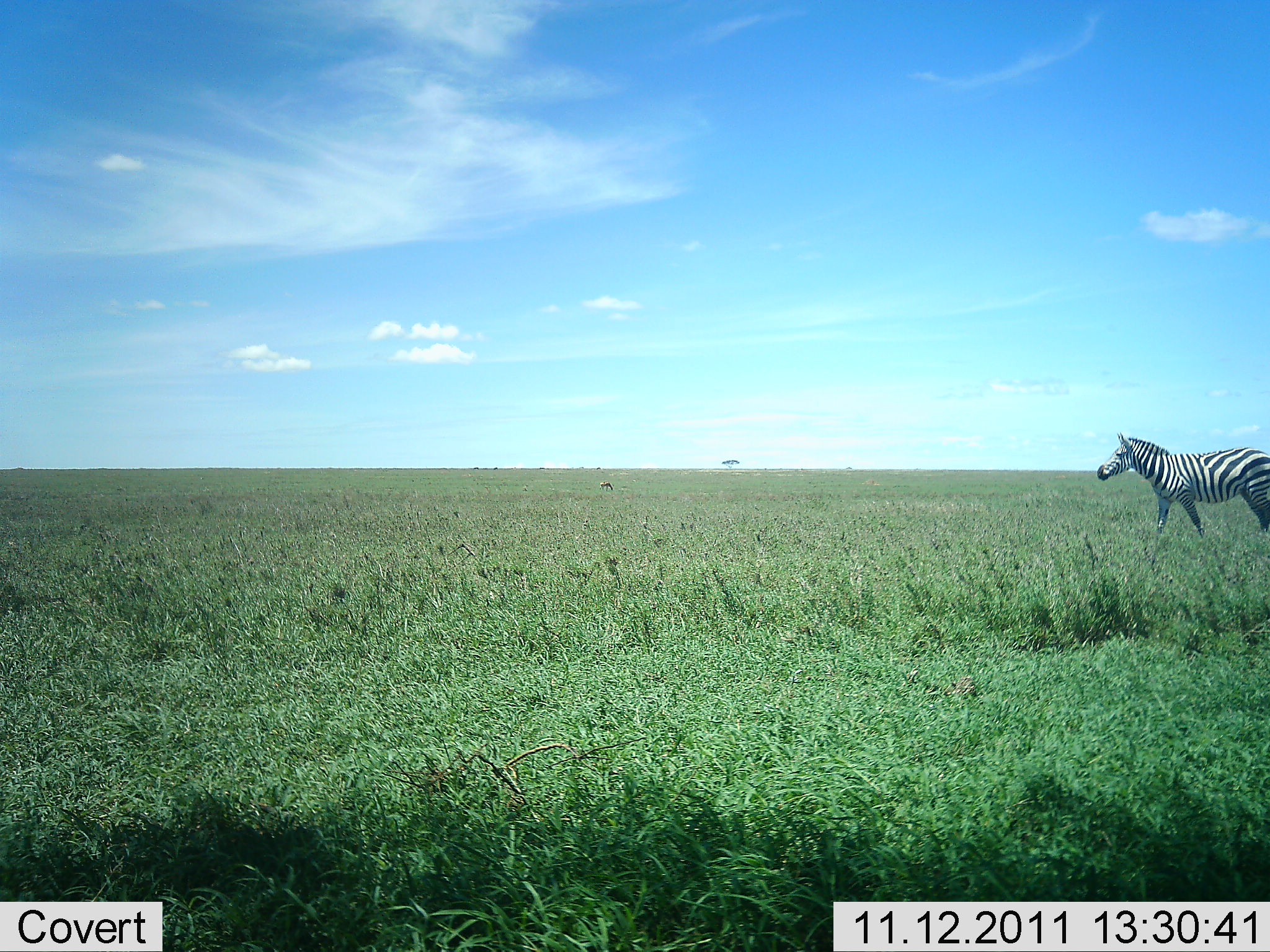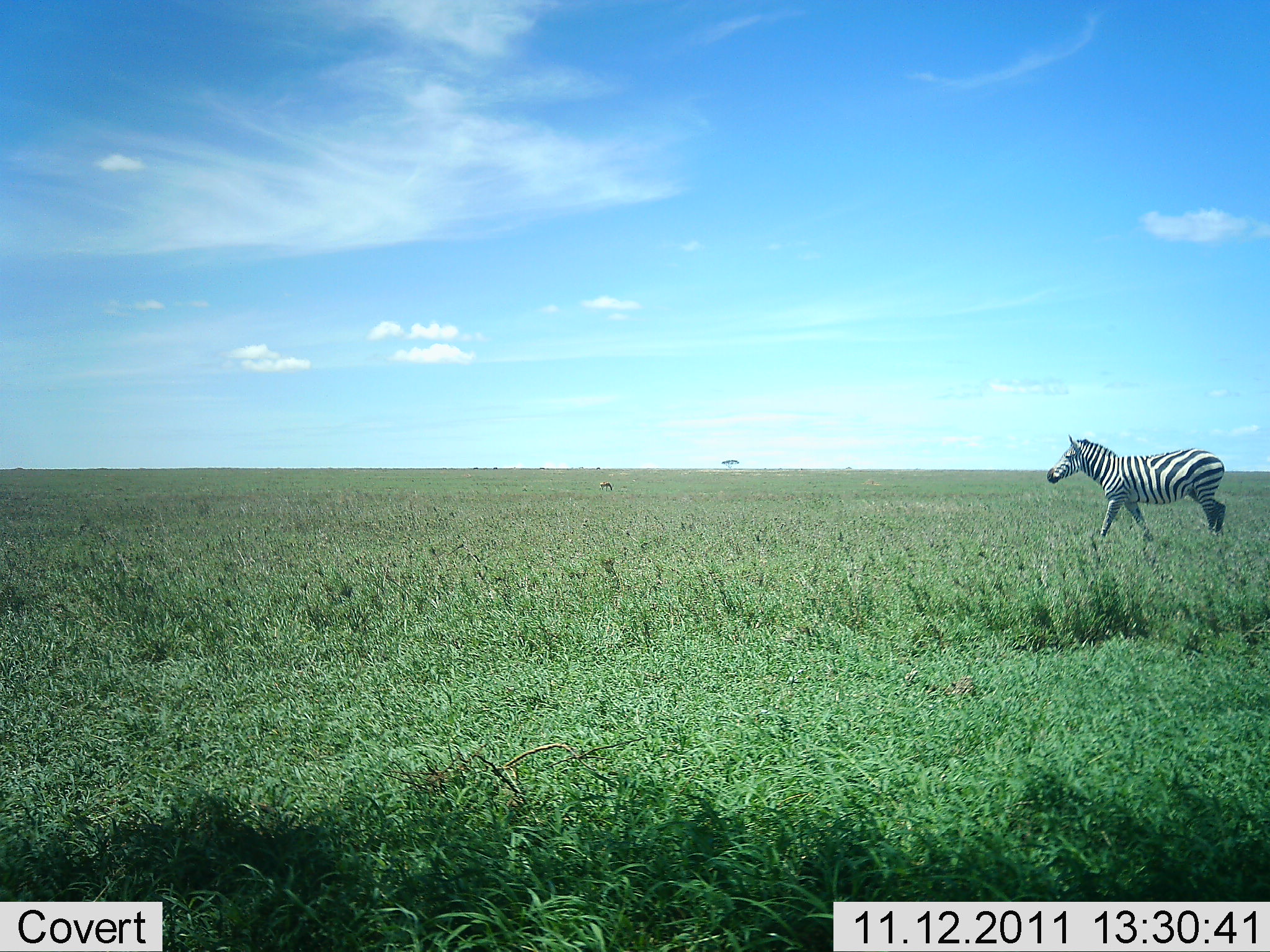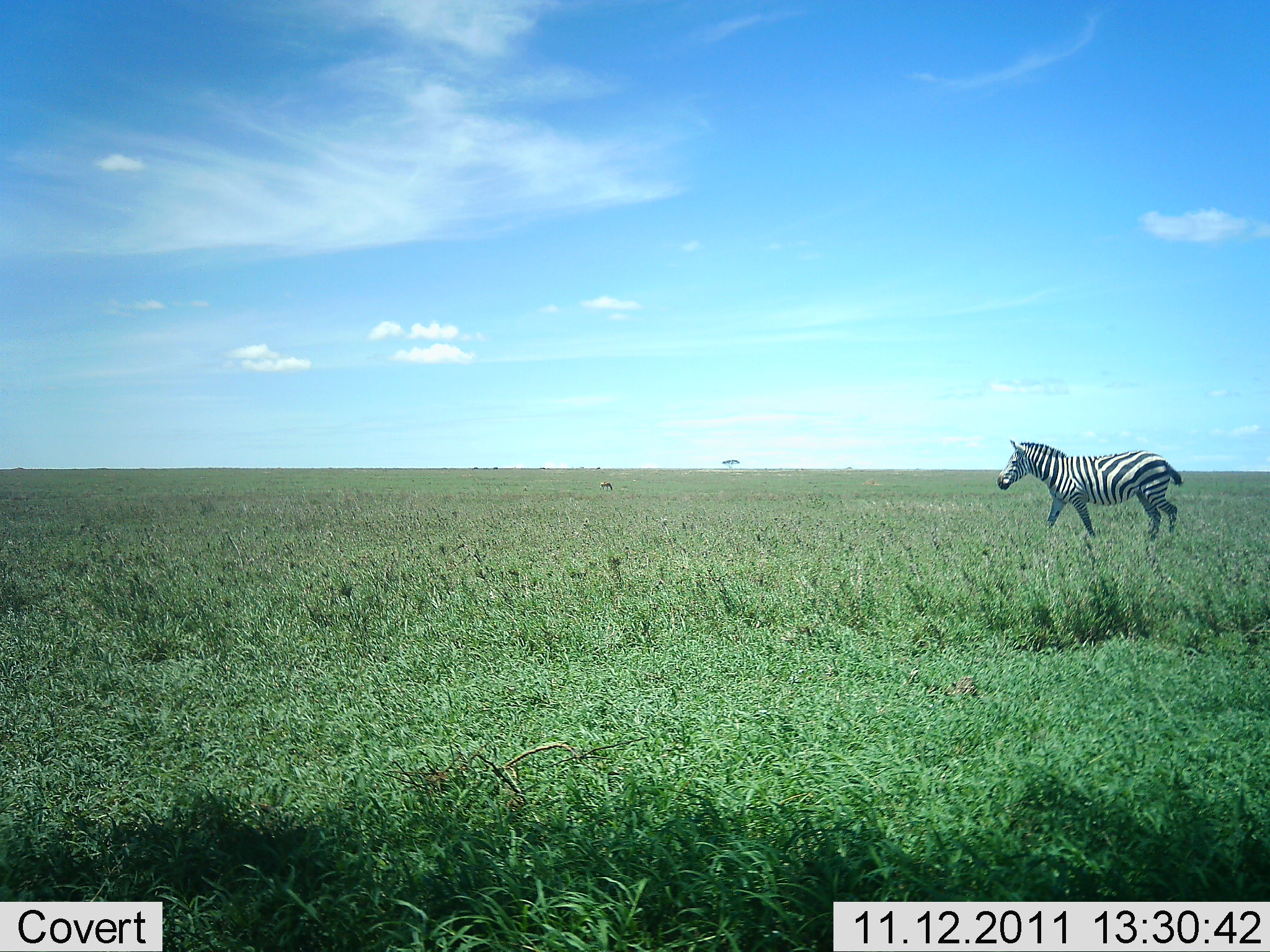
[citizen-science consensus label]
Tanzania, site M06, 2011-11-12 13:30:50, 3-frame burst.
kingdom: Animalia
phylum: Chordata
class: Mammalia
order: Perissodactyla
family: Equidae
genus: Equus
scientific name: Equus quagga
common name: plains zebra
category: zebra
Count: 1.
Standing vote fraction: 0%.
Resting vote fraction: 0%.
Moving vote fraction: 100%.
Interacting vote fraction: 0%.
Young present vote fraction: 0%.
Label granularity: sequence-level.